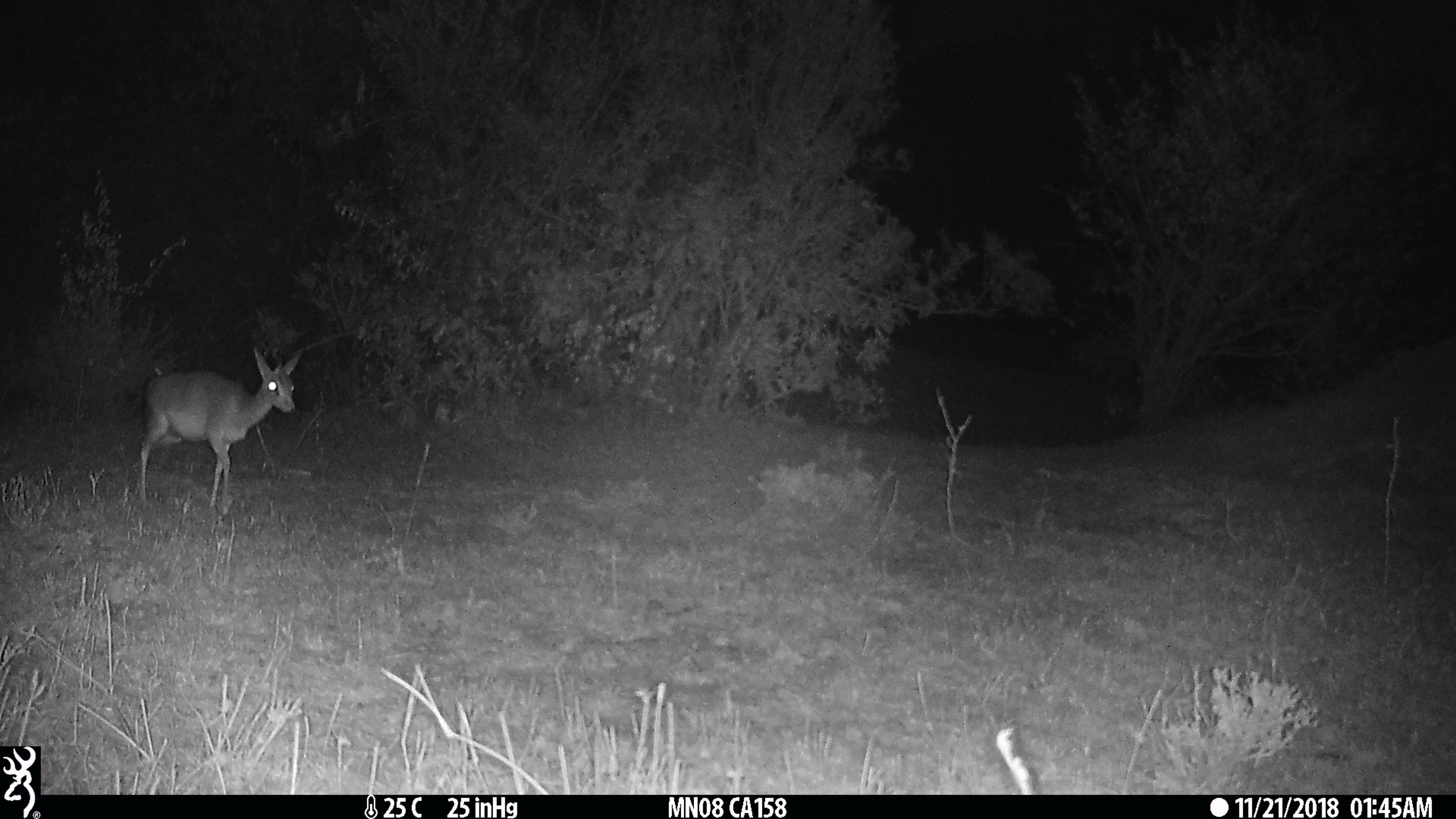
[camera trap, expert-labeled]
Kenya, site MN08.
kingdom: Animalia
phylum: Chordata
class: Mammalia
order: Artiodactyla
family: Bovidae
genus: Eudorcas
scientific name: Eudorcas thomsonii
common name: thomon's gazelle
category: gazelle thomsons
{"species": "gazelle thomsons (thomon's gazelle) (Eudorcas thomsonii)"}